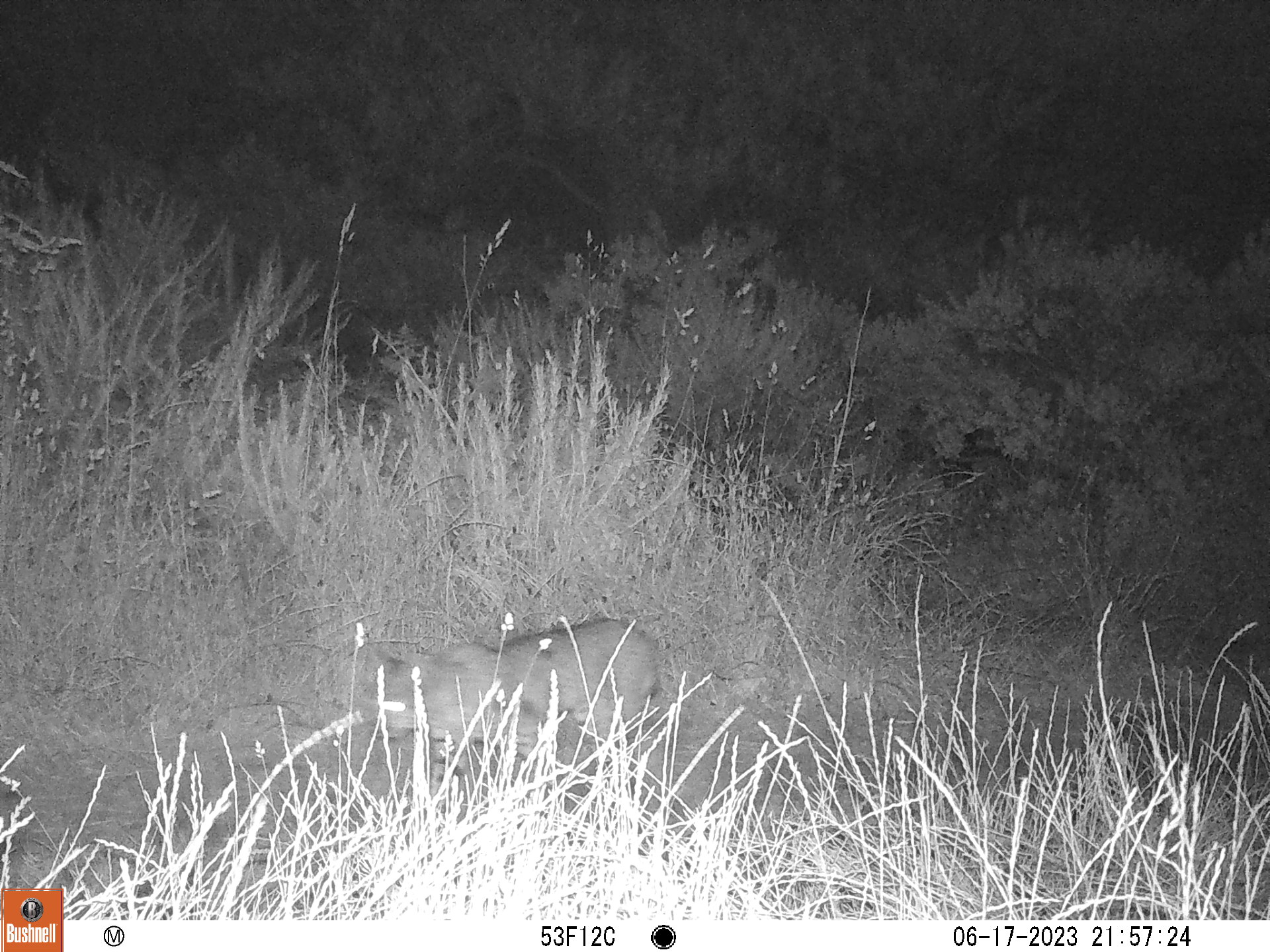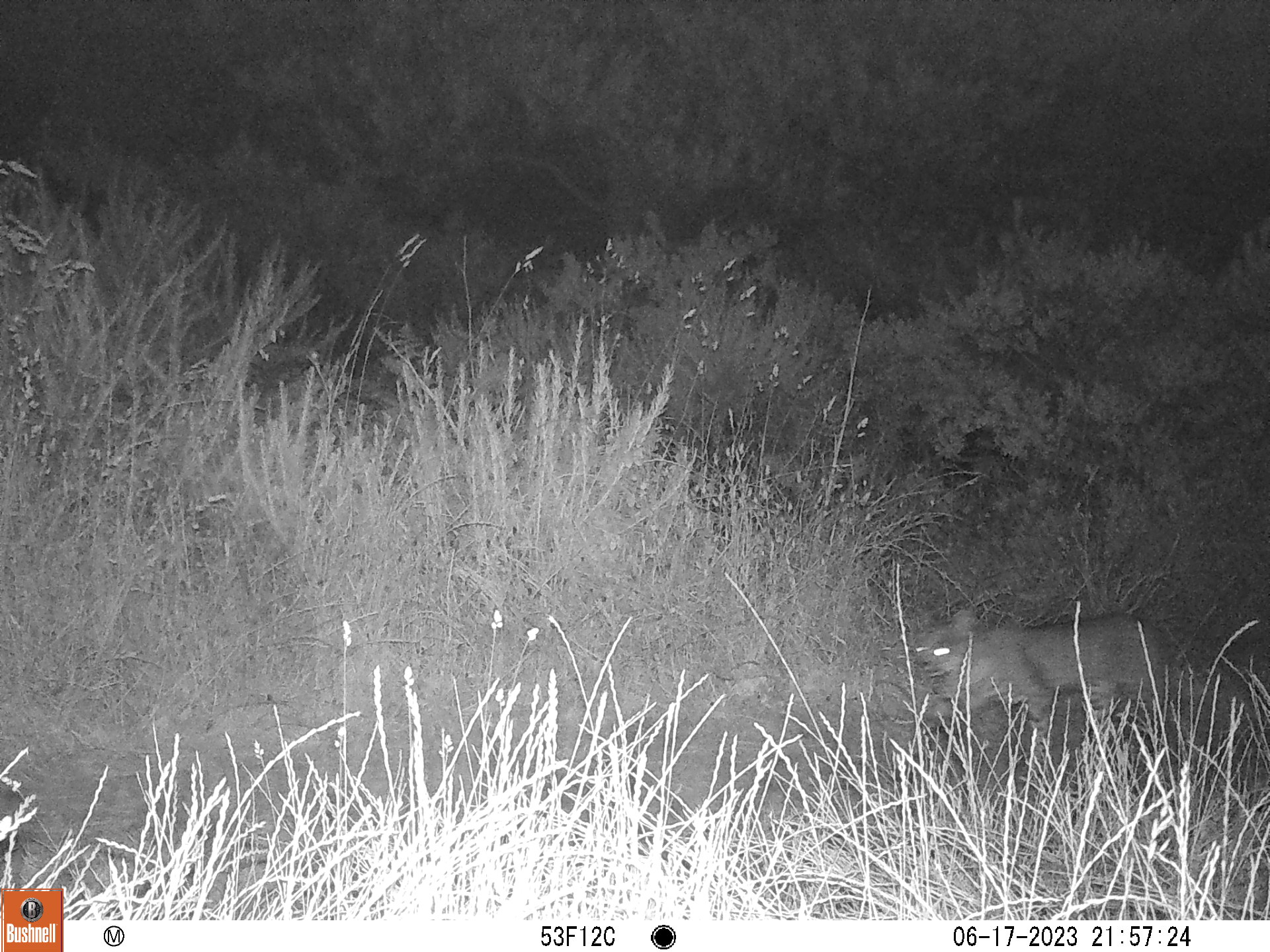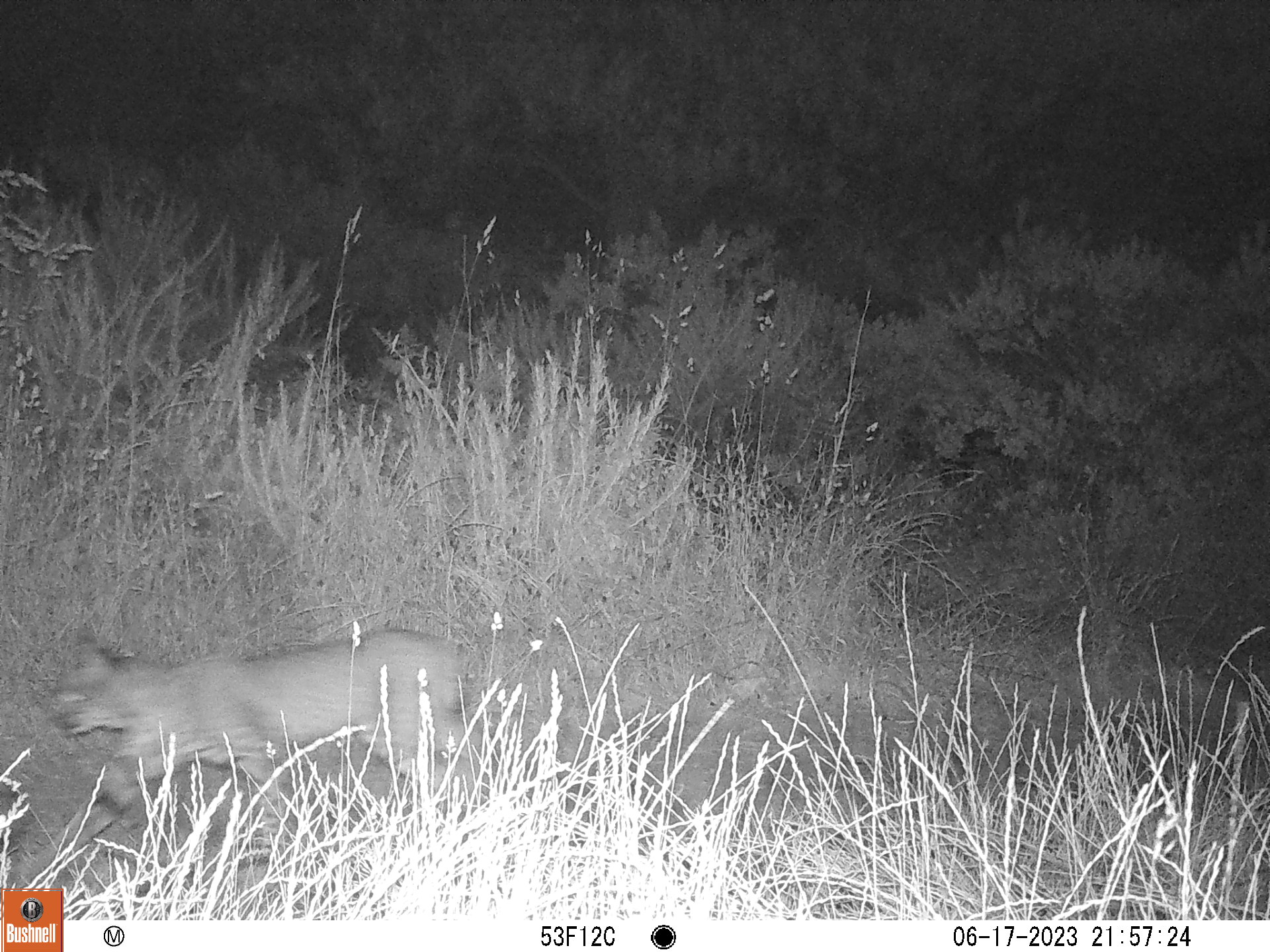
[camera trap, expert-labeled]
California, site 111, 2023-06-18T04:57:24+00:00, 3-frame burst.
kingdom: Animalia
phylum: Chordata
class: Mammalia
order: Carnivora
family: Felidae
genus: Lynx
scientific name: Lynx rufus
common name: bobcat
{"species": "bobcat (Lynx rufus)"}